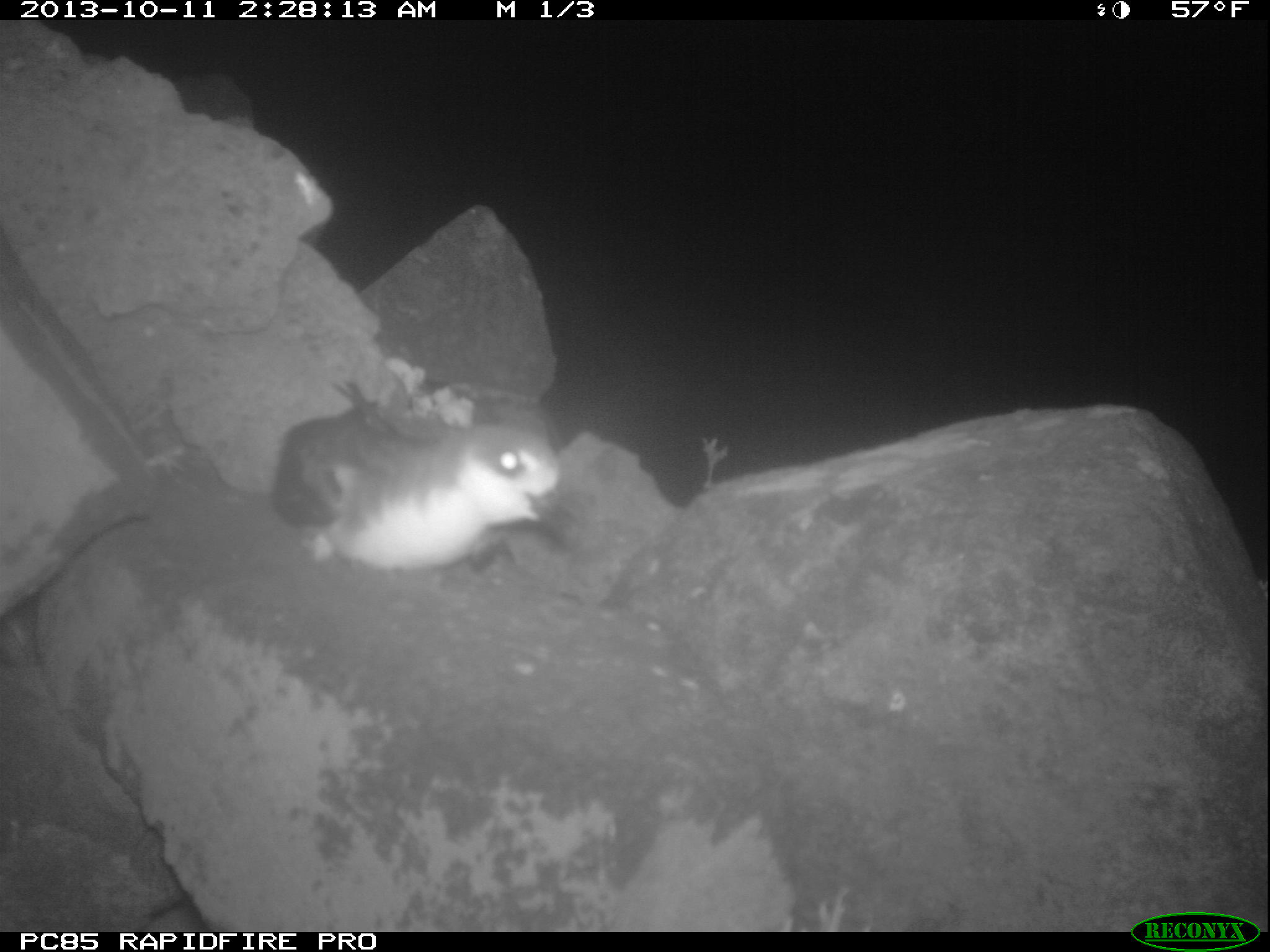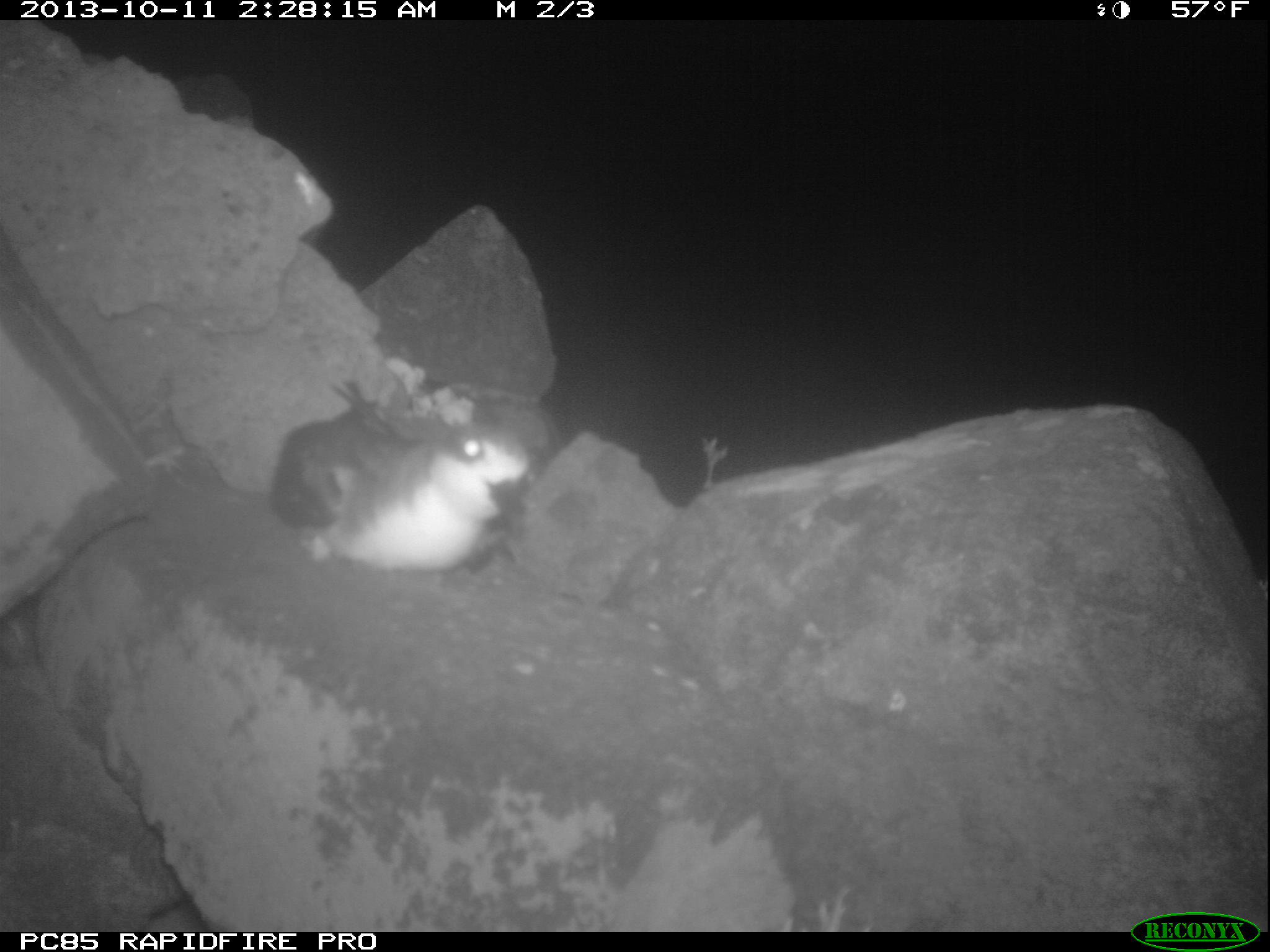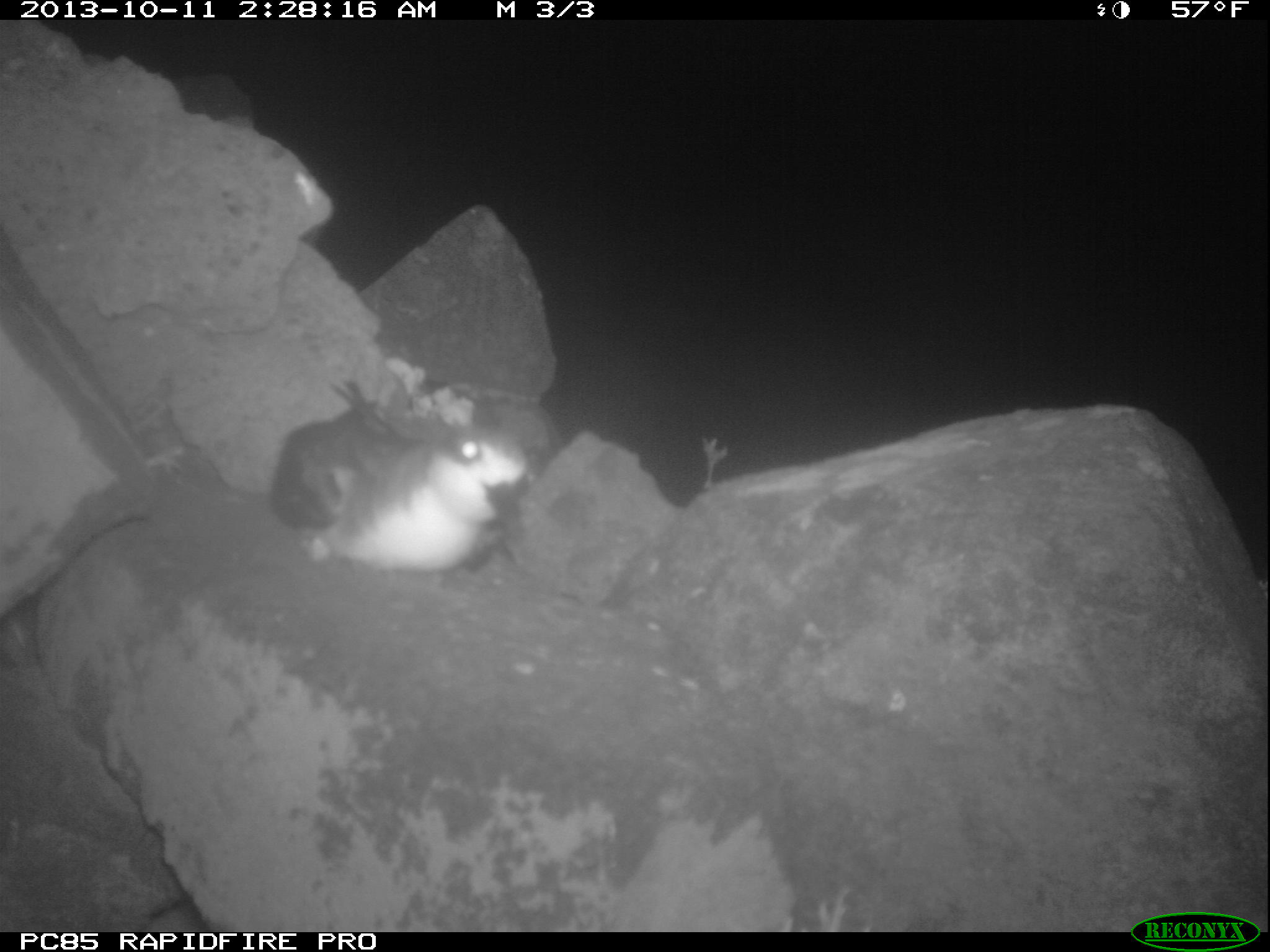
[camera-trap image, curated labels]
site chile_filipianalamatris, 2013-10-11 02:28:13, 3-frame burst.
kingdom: Animalia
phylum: Chordata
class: Aves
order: Procellariiformes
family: Procellariidae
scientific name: Procellariidae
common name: petrel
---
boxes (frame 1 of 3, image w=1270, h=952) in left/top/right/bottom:
petrel: 267/382/564/579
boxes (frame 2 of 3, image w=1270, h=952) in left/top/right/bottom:
petrel: 264/363/548/571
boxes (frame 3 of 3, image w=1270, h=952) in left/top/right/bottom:
petrel: 264/227/555/576